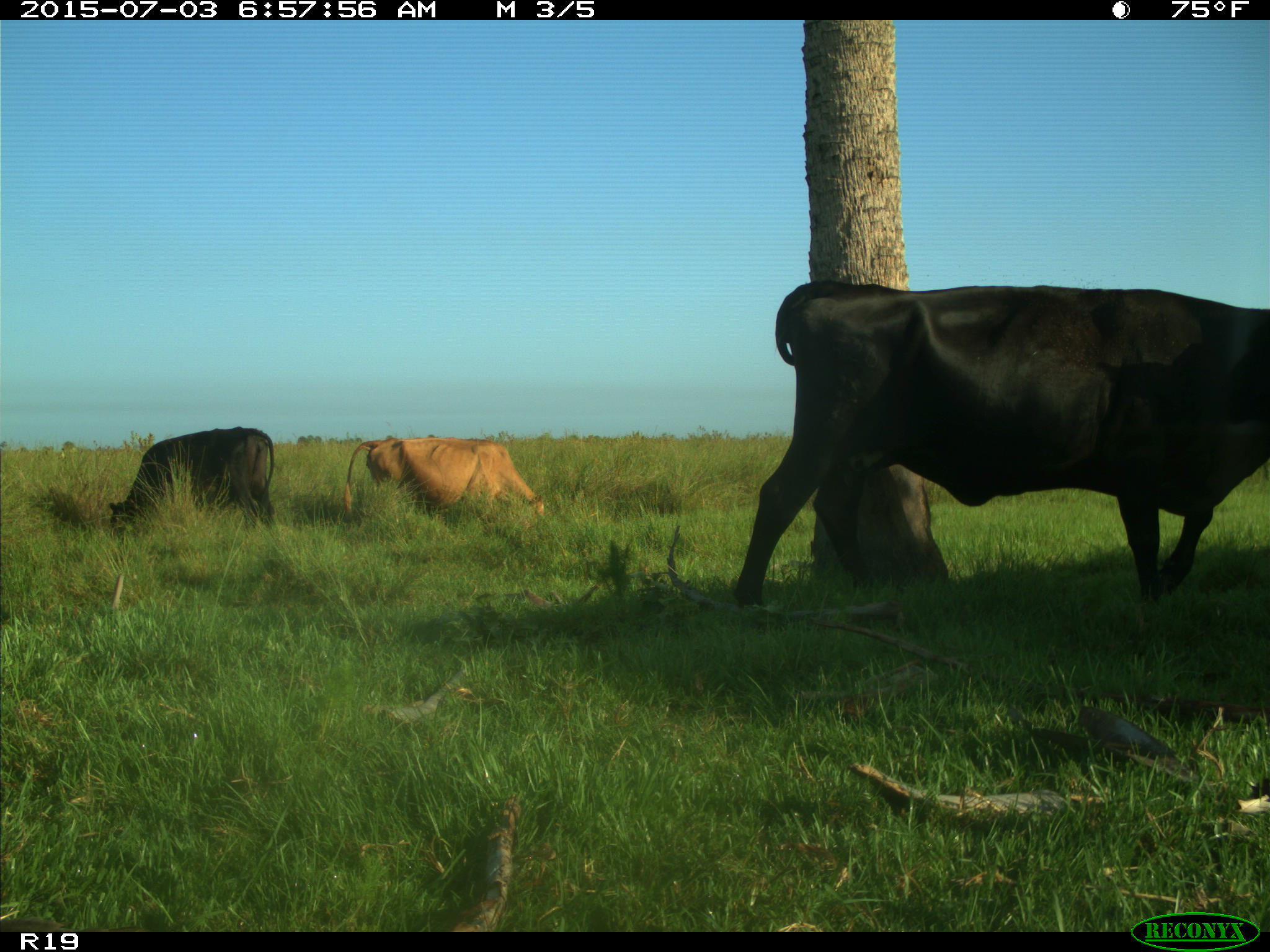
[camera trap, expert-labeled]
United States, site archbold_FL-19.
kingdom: Animalia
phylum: Chordata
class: Mammalia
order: Artiodactyla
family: Bovidae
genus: Bos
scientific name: Bos taurus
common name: domestic cow